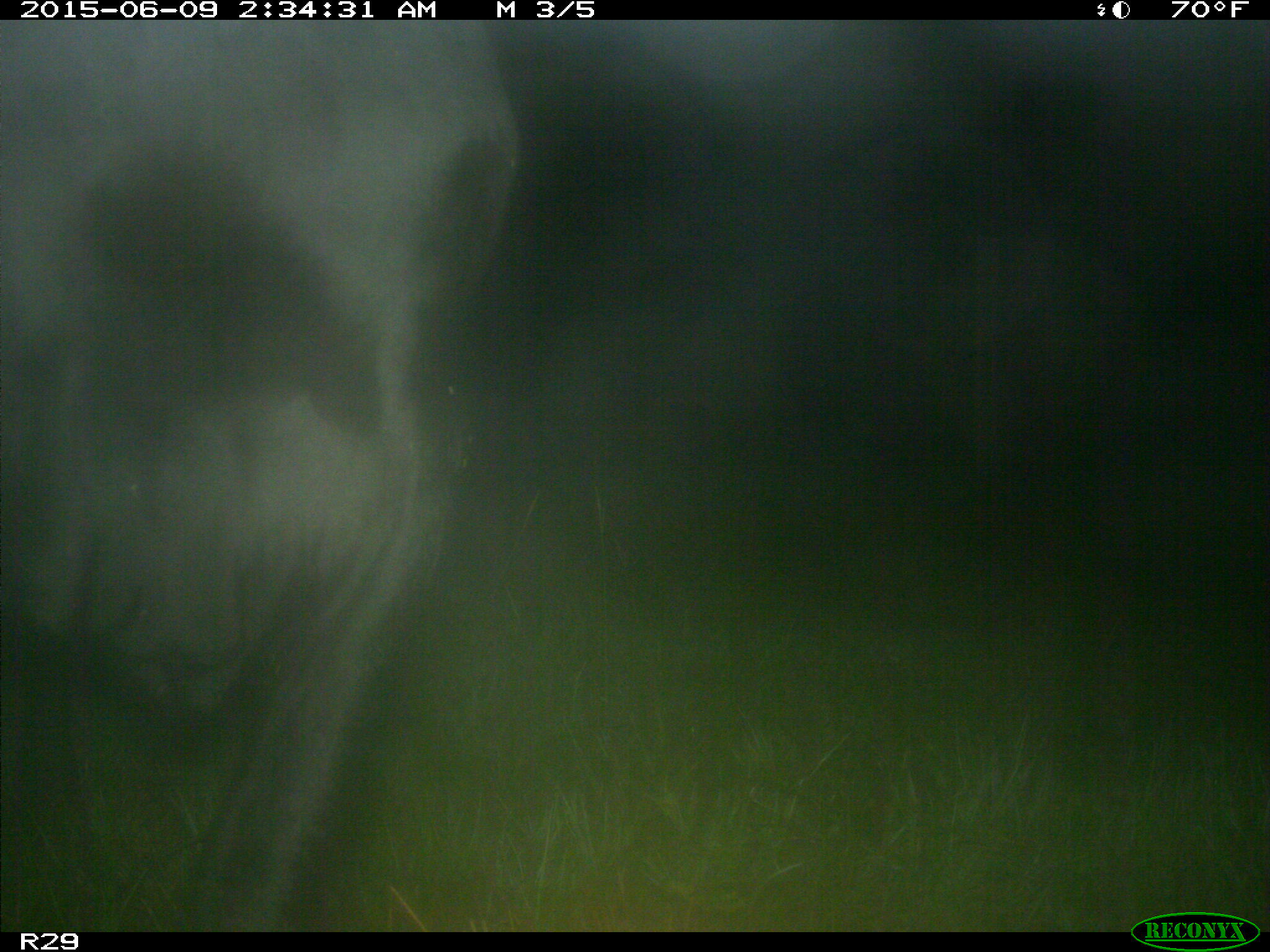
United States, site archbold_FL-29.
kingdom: Animalia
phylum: Chordata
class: Mammalia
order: Artiodactyla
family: Bovidae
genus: Bos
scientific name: Bos taurus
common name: domestic cow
Bos taurus (domestic cow).